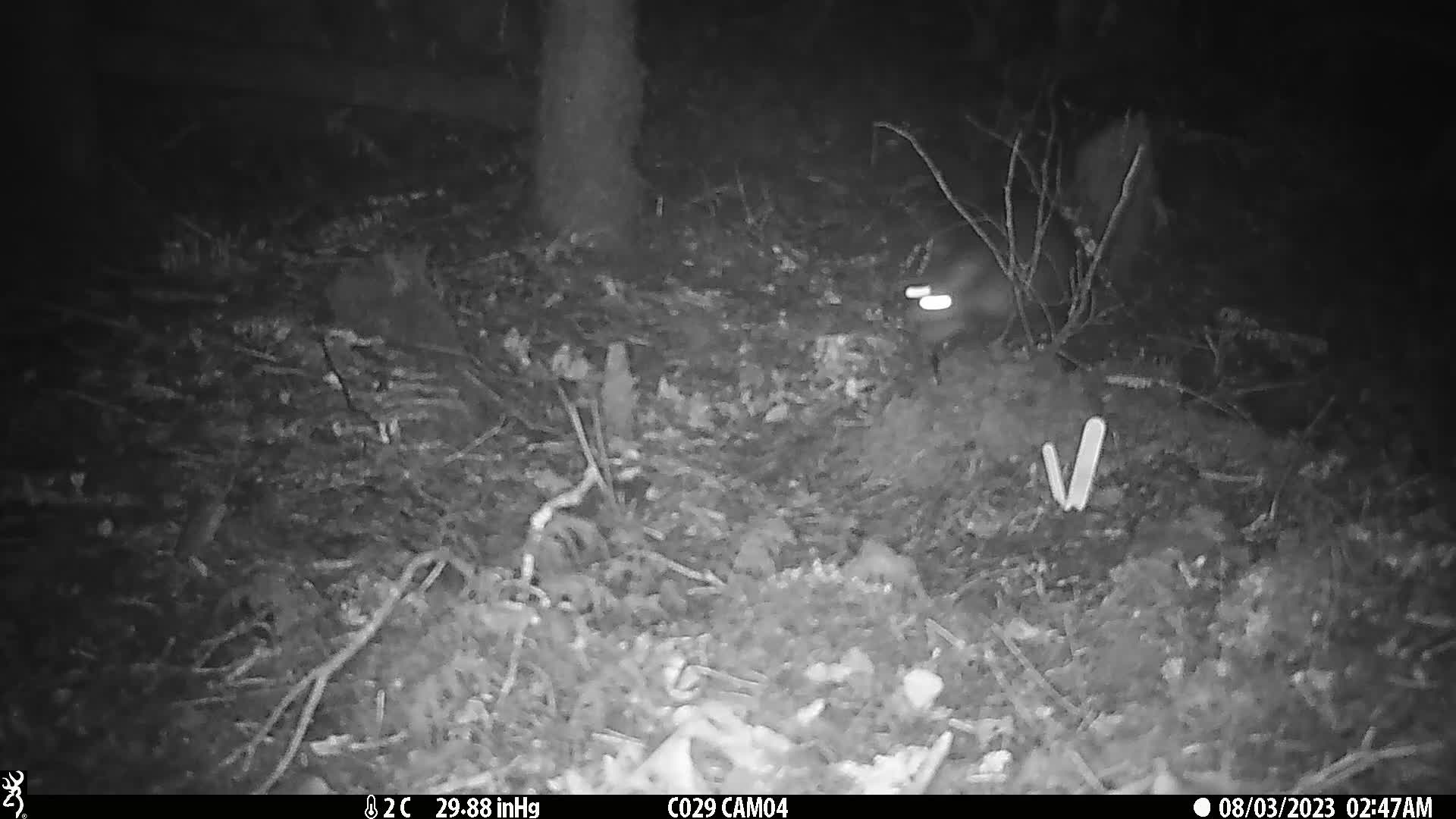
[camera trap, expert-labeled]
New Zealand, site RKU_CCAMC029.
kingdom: Animalia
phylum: Chordata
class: Mammalia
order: Diprotodontia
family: Phalangeridae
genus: Trichosurus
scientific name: Trichosurus vulpecula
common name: common brushtail possum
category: possum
Possum (common brushtail possum) (Trichosurus vulpecula).